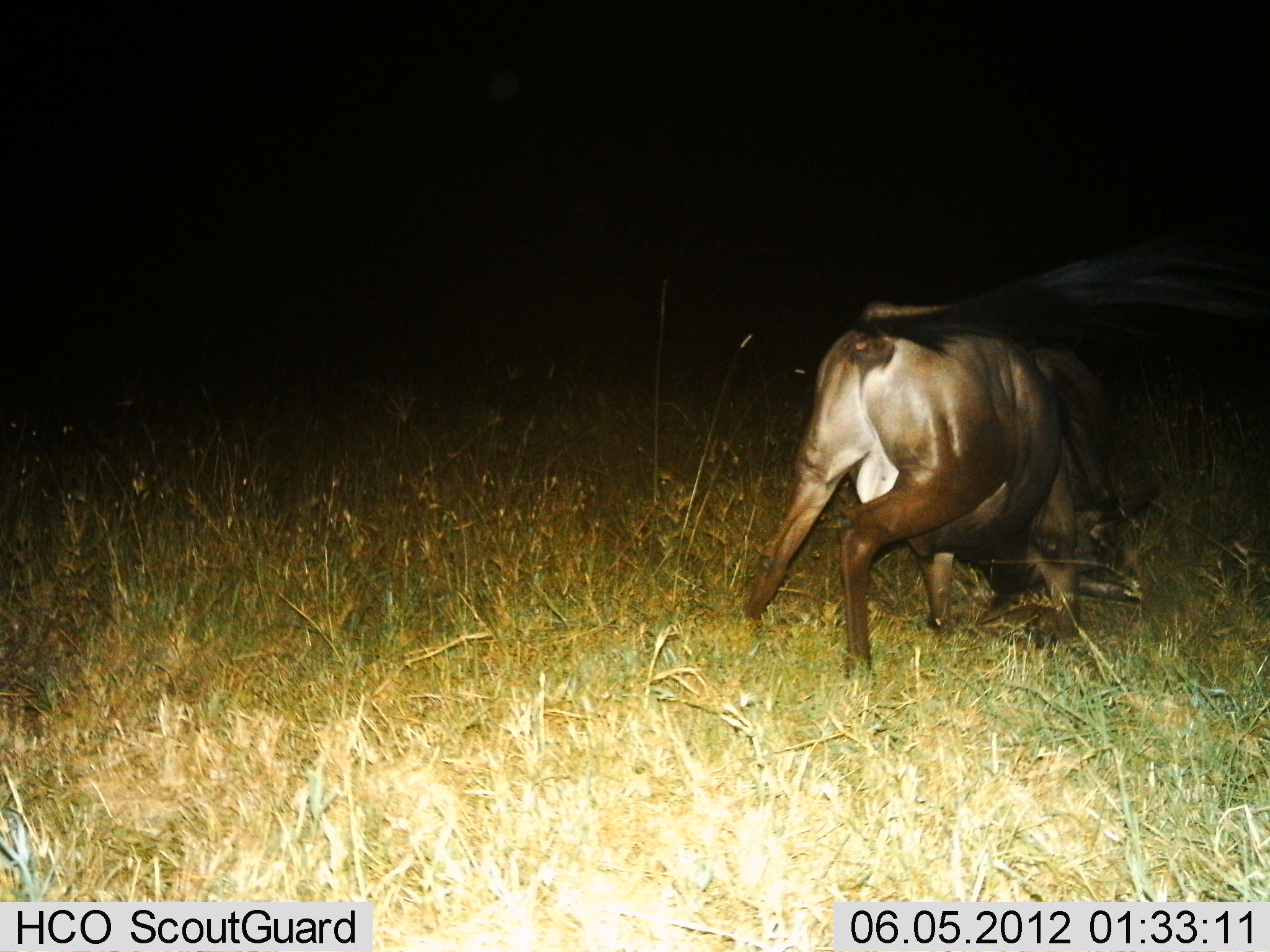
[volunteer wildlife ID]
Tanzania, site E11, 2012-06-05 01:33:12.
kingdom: Animalia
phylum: Chordata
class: Mammalia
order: Artiodactyla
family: Bovidae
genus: Connochaetes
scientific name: Connochaetes taurinus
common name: blue wildebeest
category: wildebeest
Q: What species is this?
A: Wildebeest (blue wildebeest) (Connochaetes taurinus).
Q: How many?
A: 2.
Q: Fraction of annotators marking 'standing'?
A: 10%.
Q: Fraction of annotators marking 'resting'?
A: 10%.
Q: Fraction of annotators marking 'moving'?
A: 0%.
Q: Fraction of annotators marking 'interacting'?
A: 80%.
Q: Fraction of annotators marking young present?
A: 0%.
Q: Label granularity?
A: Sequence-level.